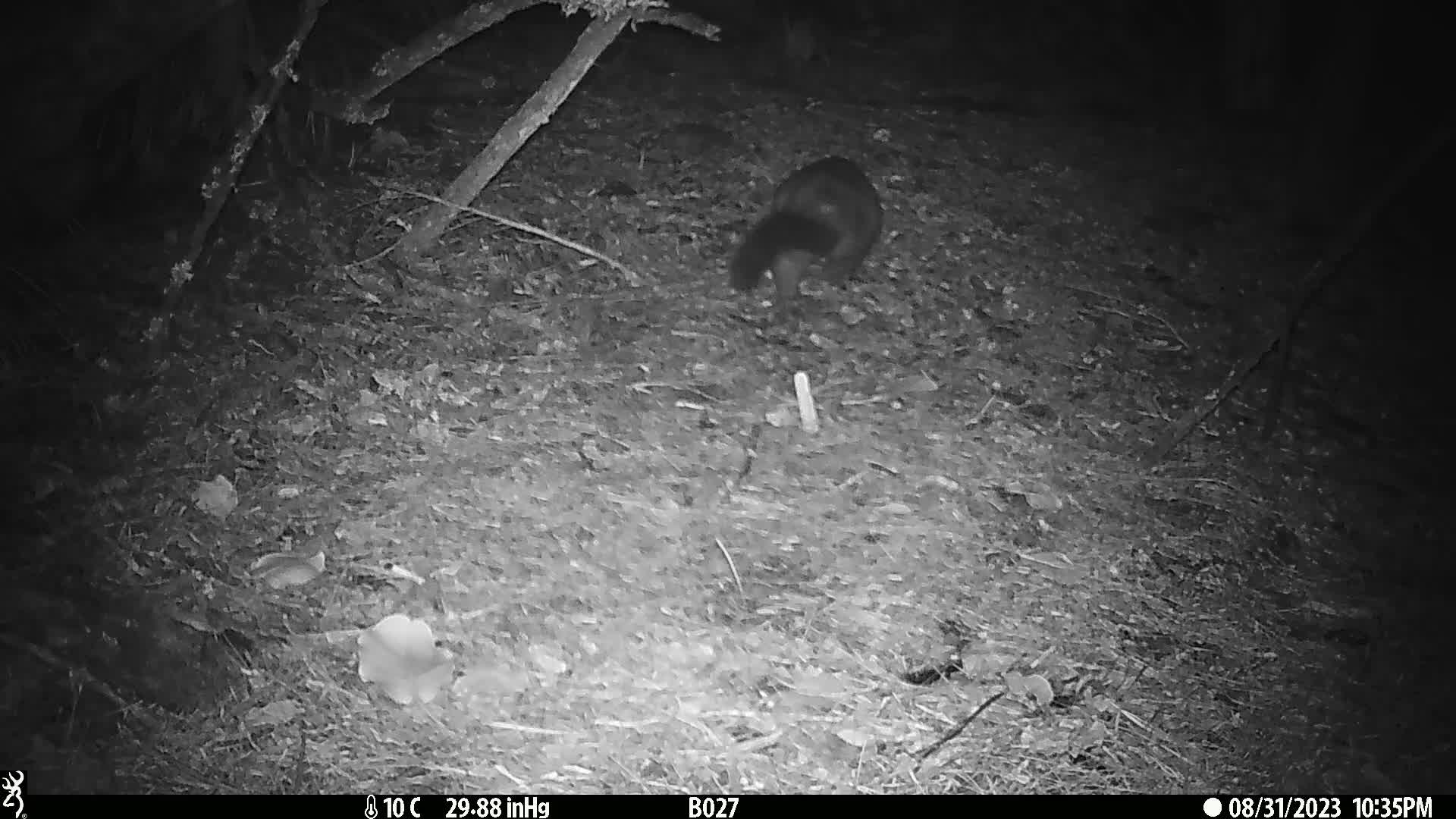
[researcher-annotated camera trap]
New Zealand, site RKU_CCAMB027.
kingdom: Animalia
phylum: Chordata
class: Mammalia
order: Diprotodontia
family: Phalangeridae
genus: Trichosurus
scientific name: Trichosurus vulpecula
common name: common brushtail possum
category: possum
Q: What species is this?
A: Possum (common brushtail possum) (Trichosurus vulpecula).